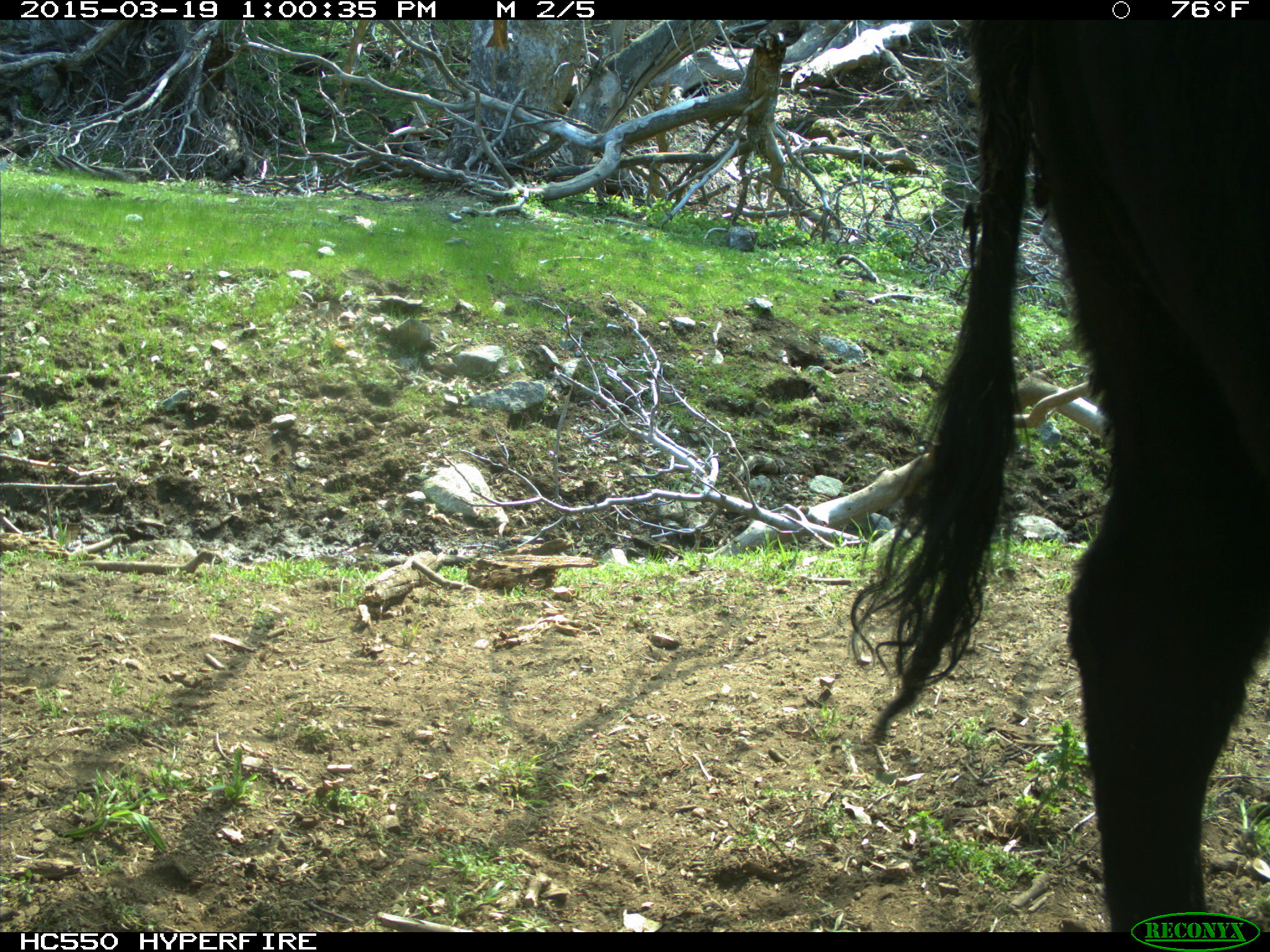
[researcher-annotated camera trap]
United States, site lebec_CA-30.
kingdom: Animalia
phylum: Chordata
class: Mammalia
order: Artiodactyla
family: Bovidae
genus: Bos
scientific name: Bos taurus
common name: domestic cow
Bos taurus (domestic cow).